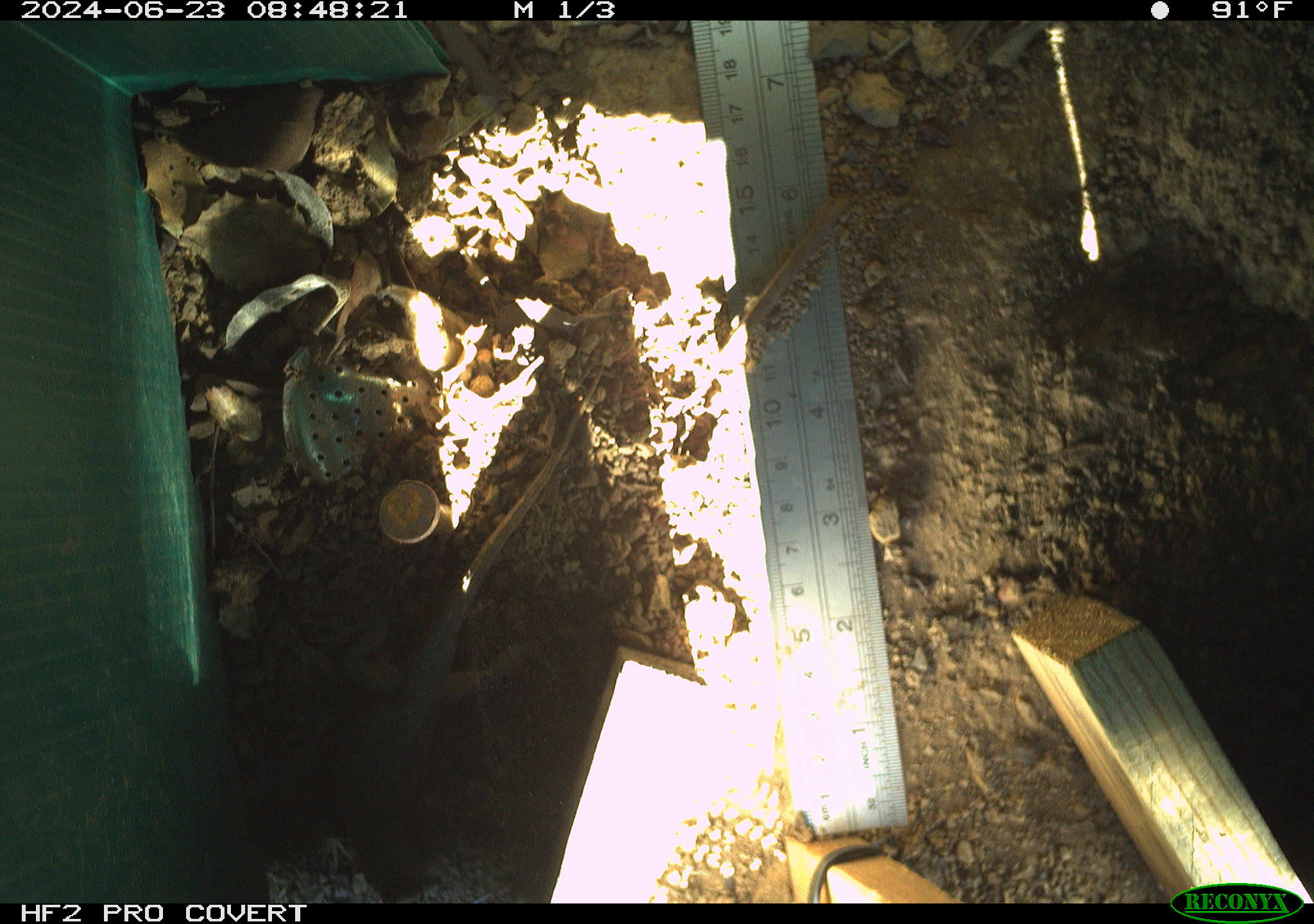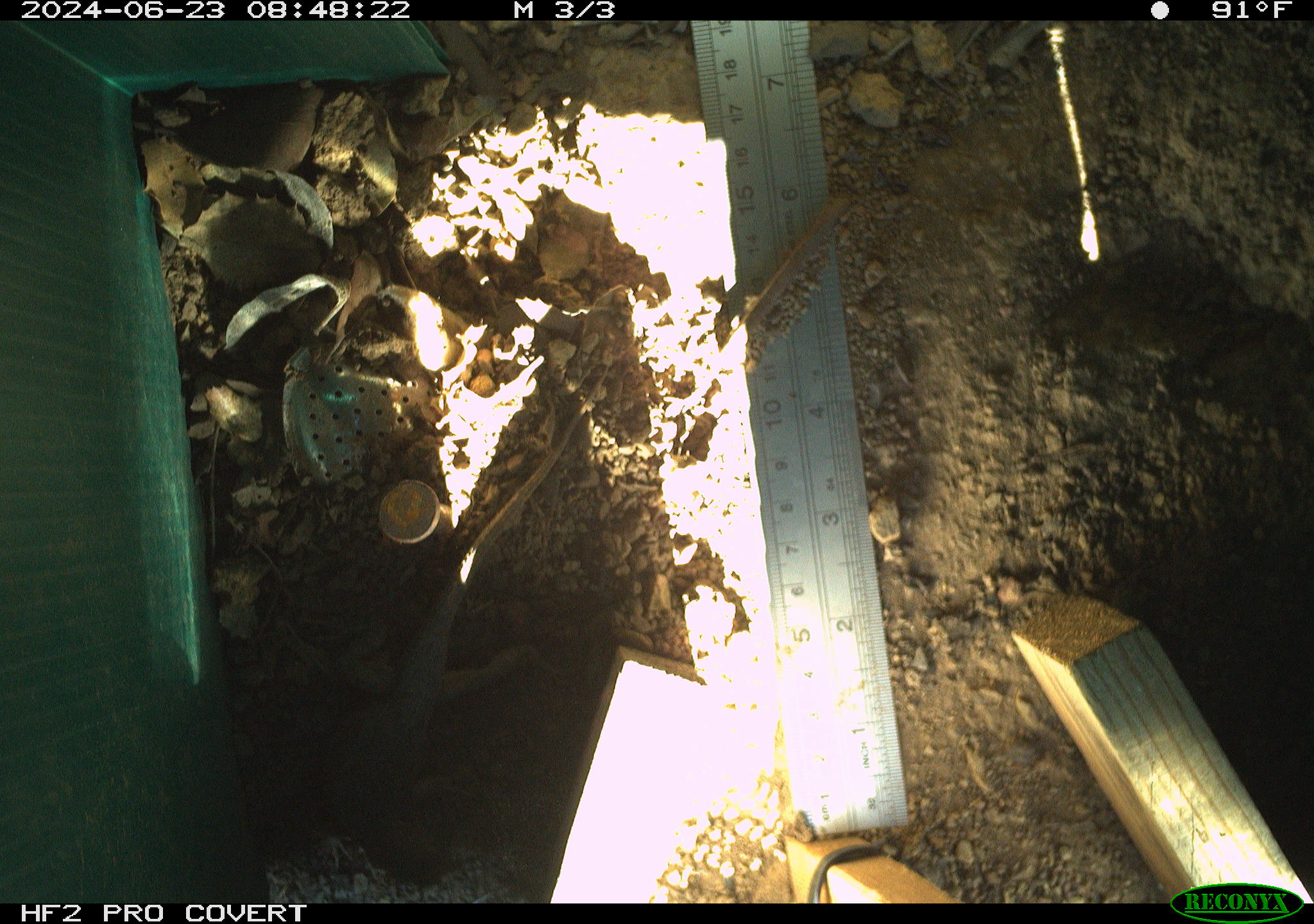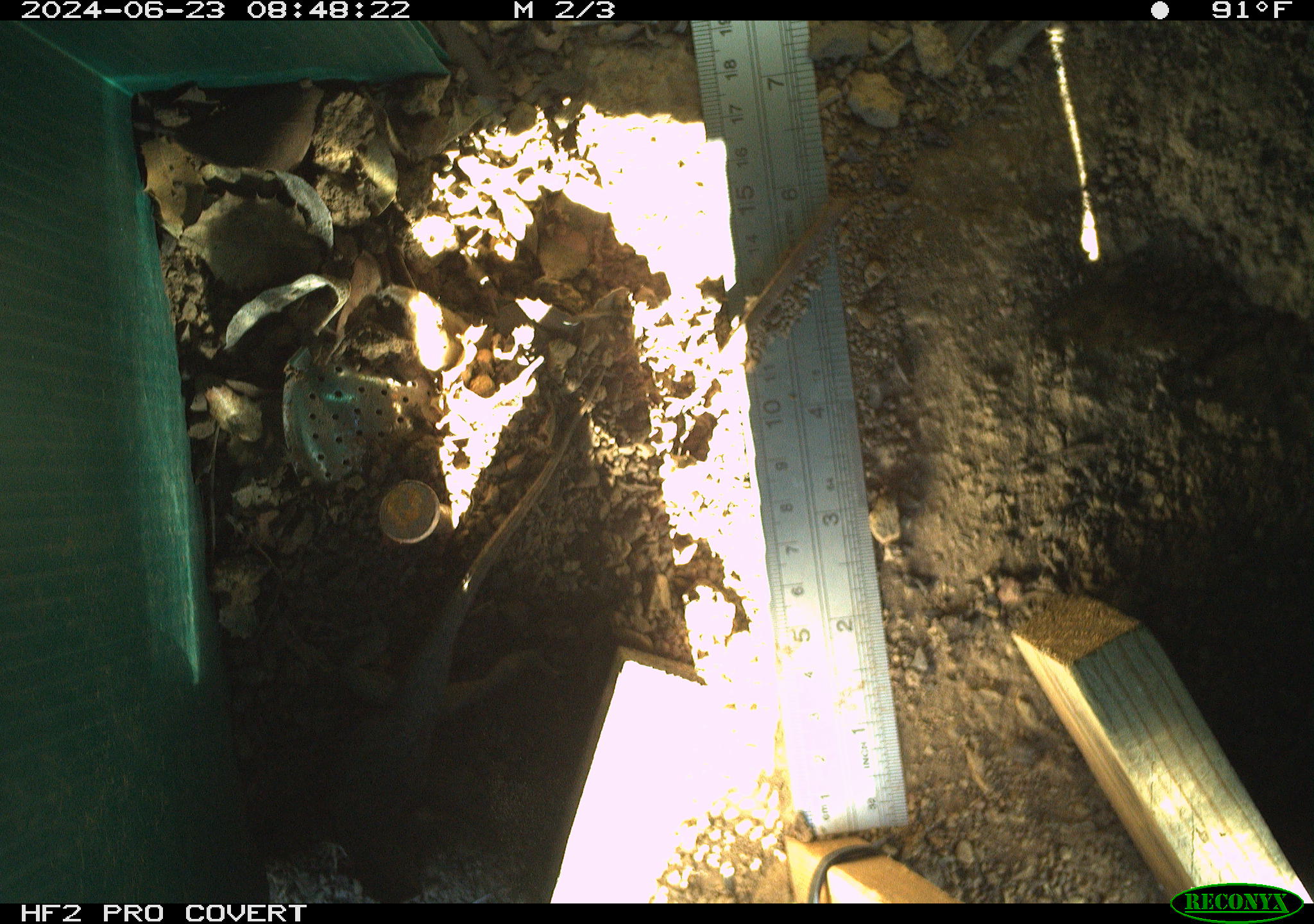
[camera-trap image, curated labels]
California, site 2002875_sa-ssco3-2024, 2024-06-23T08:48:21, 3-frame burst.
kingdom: Animalia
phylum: Chordata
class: Reptilia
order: Squamata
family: Phrynosomatidae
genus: Sceloporus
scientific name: Sceloporus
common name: spiny lizards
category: sceloporus species